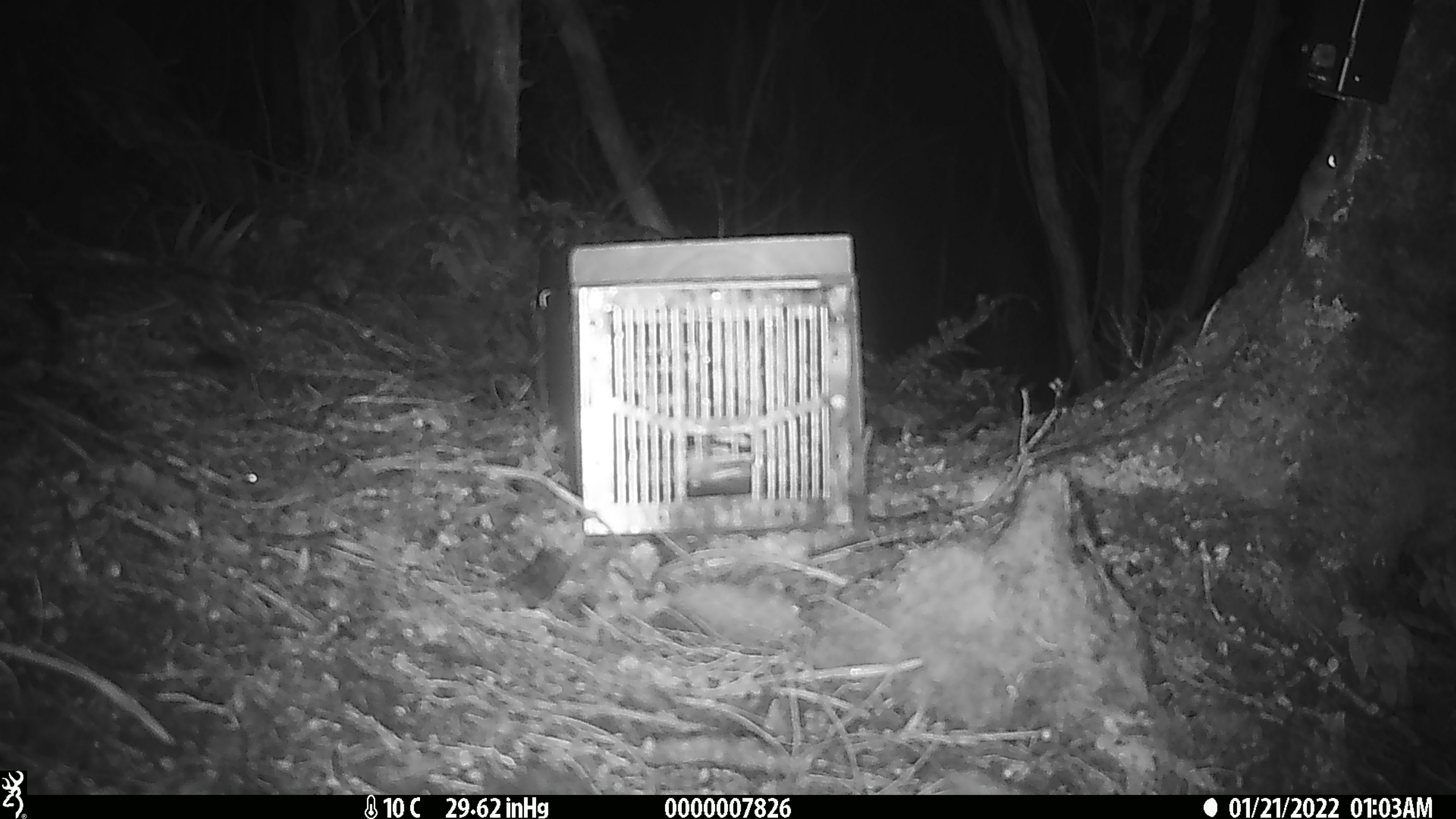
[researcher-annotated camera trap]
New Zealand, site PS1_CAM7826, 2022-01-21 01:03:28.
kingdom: Animalia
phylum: Chordata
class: Mammalia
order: Rodentia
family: Muridae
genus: Mus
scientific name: Mus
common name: mouse